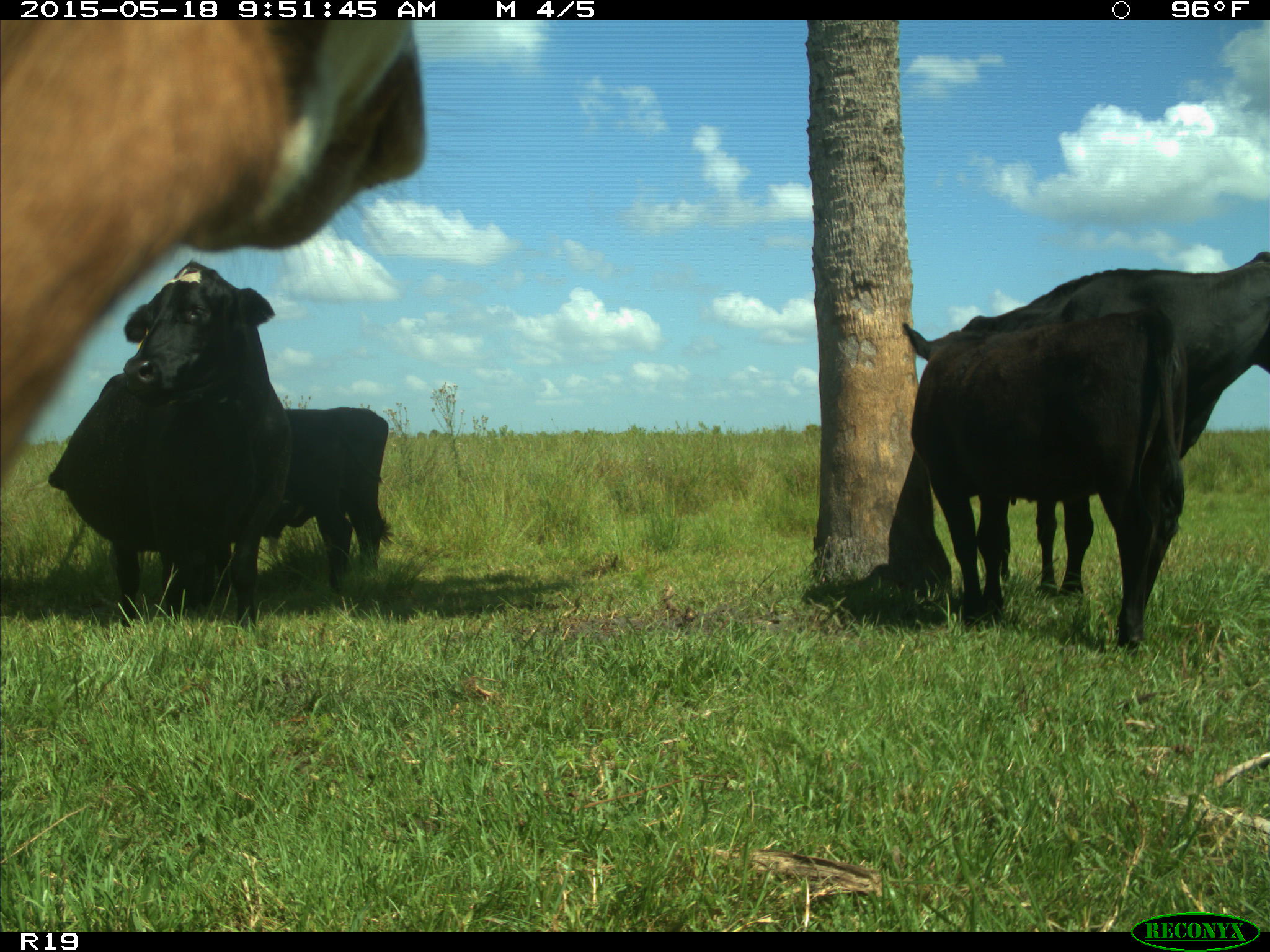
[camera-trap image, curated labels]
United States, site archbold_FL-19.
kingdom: Animalia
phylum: Chordata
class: Mammalia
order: Artiodactyla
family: Bovidae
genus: Bos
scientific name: Bos taurus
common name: domestic cow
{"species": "Bos taurus (domestic cow)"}